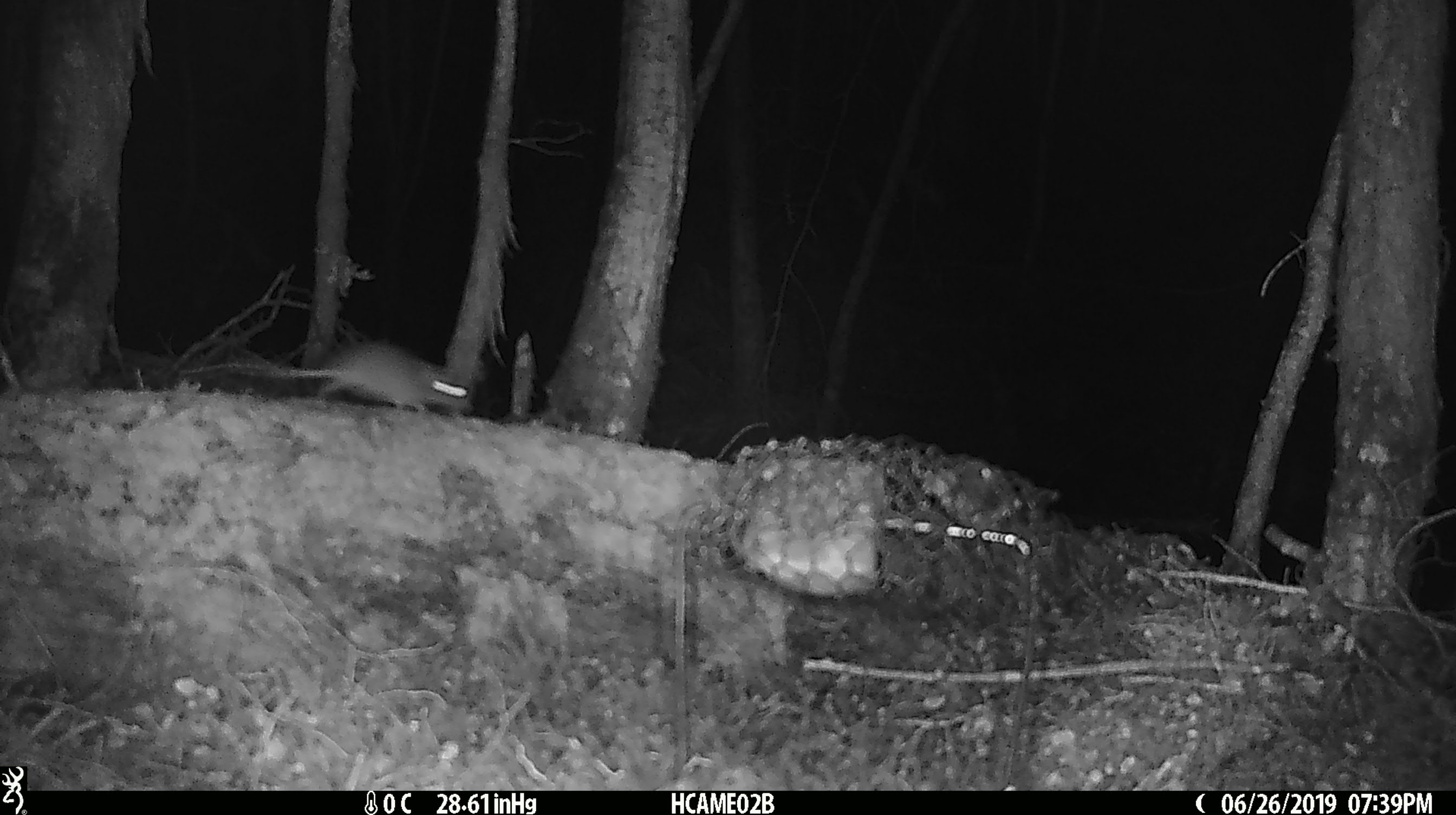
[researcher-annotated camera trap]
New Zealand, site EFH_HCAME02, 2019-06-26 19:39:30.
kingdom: Animalia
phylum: Chordata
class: Mammalia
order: Rodentia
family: Muridae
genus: Mus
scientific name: Mus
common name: mouse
Mouse (Mus).